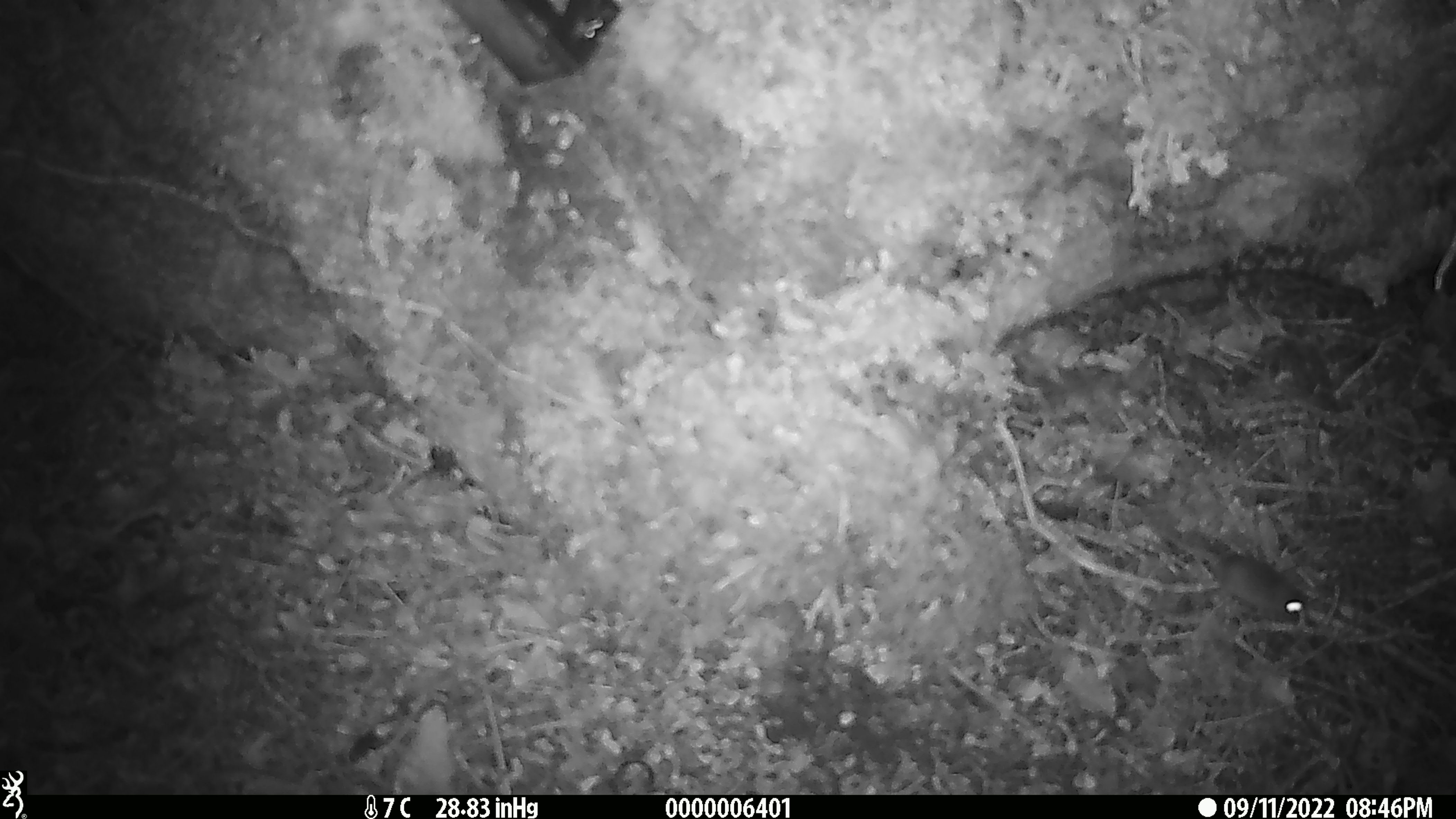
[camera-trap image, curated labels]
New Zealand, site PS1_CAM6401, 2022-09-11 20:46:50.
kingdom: Animalia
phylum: Chordata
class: Mammalia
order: Rodentia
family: Muridae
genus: Mus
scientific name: Mus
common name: mouse